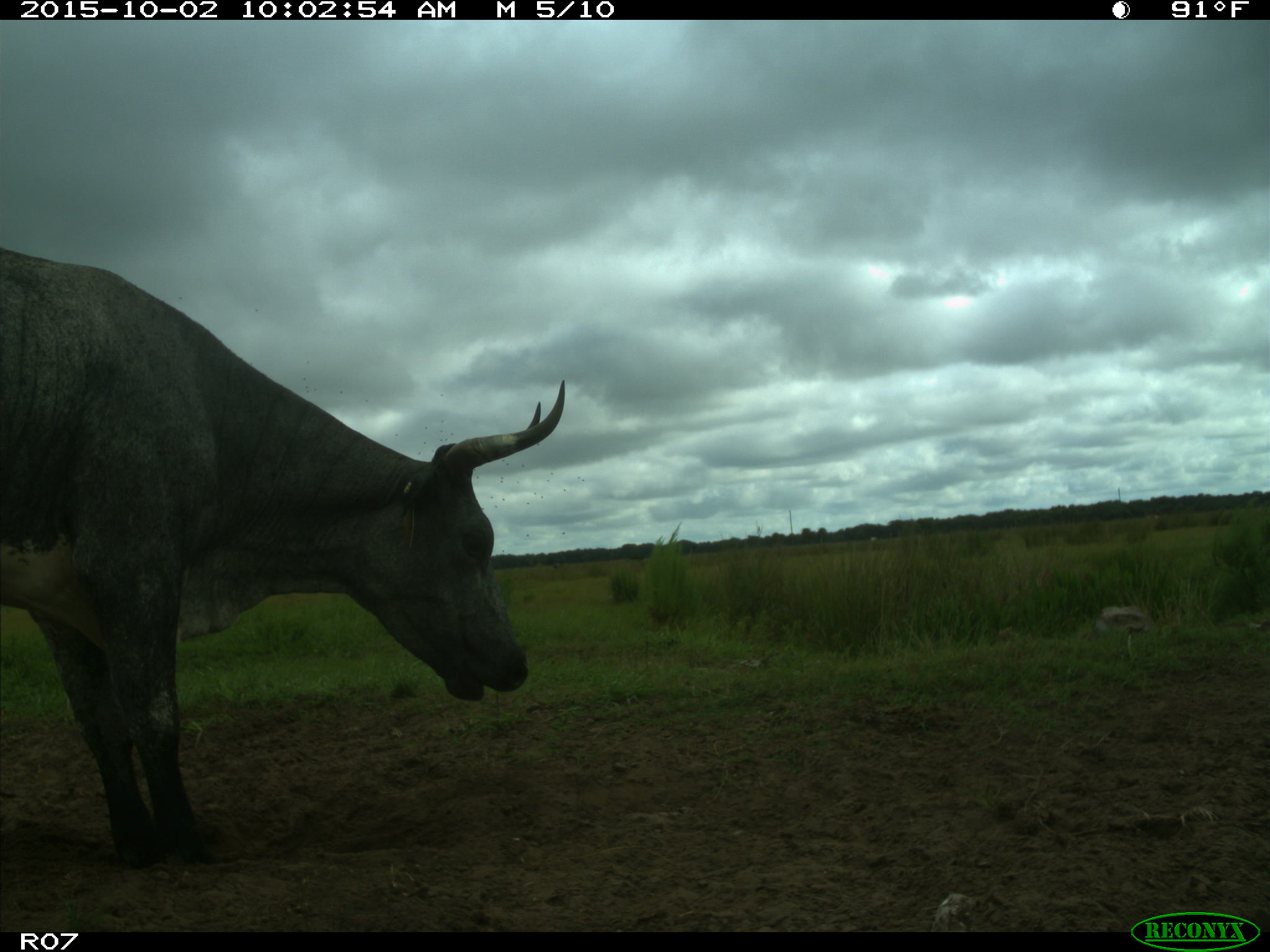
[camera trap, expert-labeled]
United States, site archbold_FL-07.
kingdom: Animalia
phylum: Chordata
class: Mammalia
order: Artiodactyla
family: Bovidae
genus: Bos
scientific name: Bos taurus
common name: domestic cow